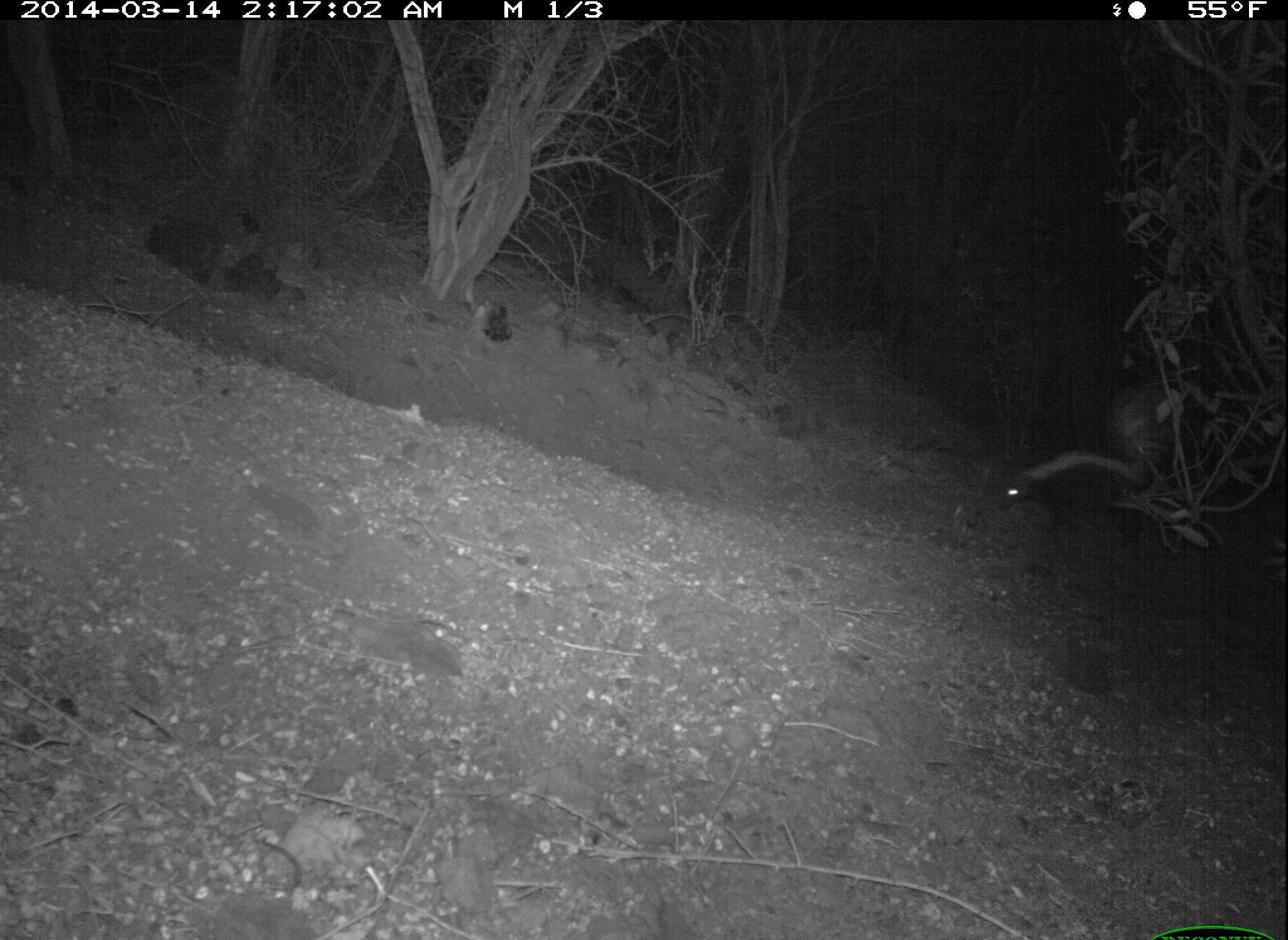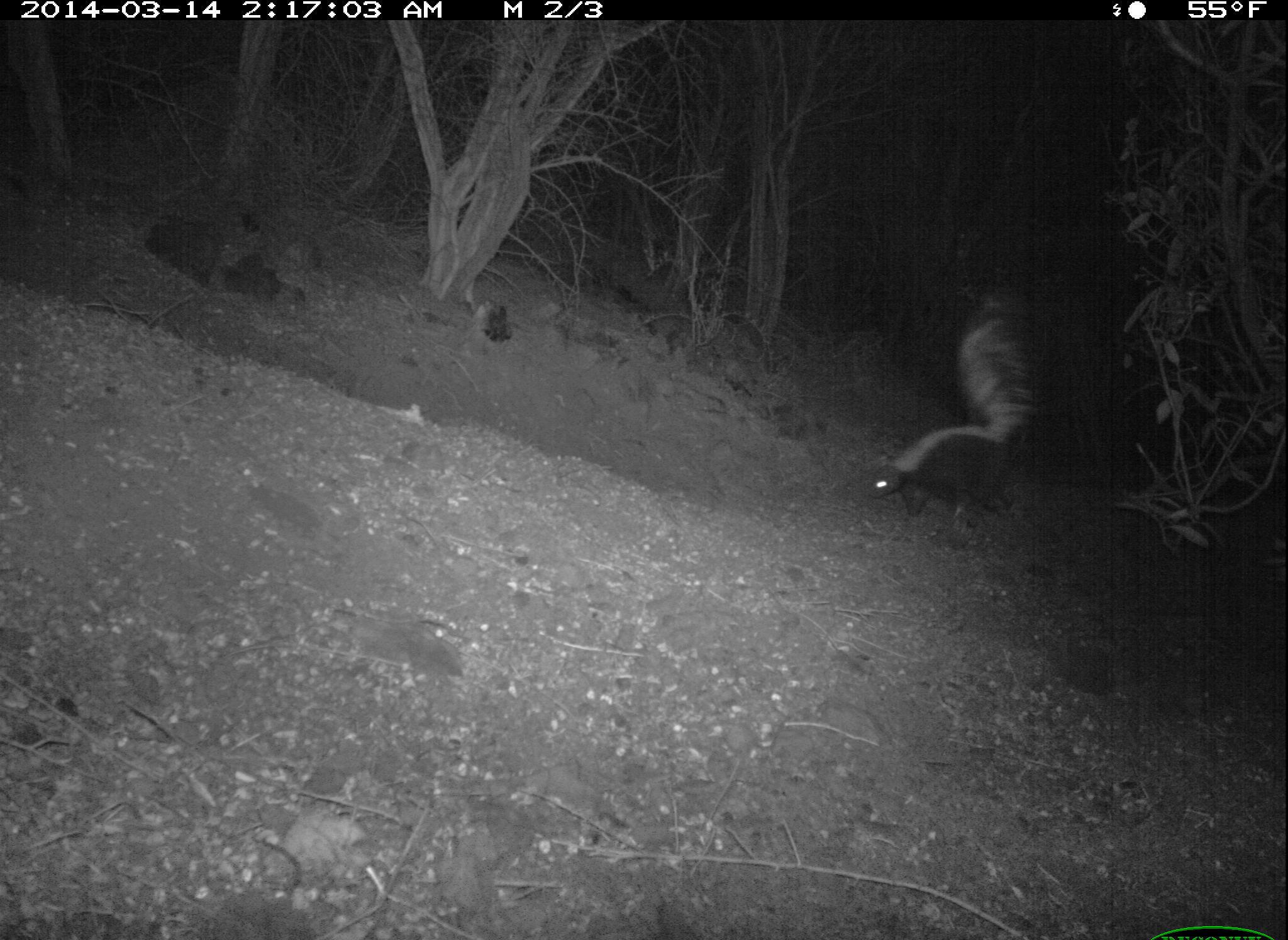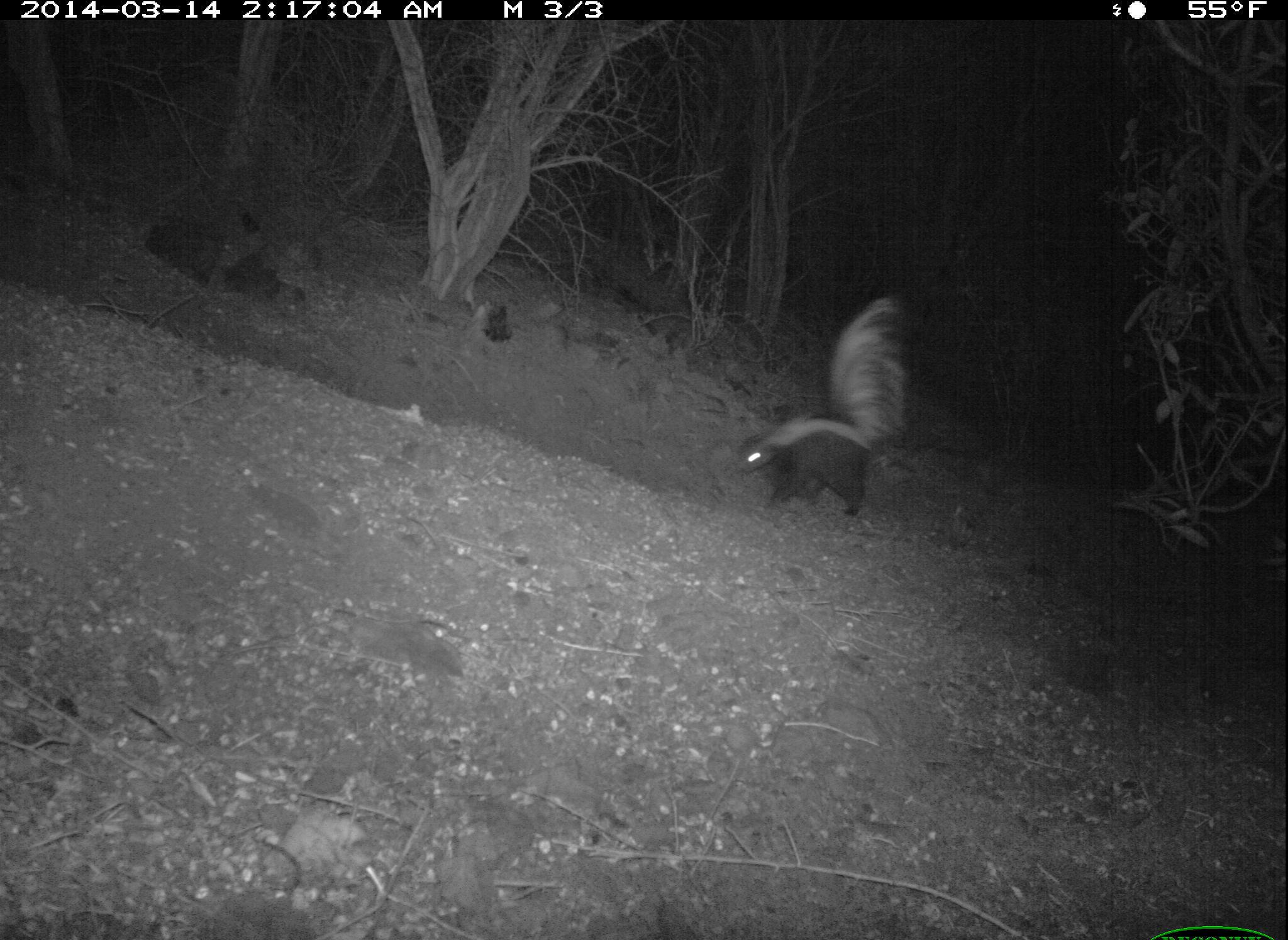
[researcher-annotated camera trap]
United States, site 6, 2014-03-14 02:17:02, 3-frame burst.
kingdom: Animalia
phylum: Chordata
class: Mammalia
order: Carnivora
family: Mephitidae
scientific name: Mephitidae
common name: skunk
Skunk (Mephitidae).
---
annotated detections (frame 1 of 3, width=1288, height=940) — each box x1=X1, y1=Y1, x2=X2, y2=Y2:
skunk: x1=994, y1=377, x2=1180, y2=525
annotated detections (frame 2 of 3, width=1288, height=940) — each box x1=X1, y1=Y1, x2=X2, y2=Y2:
skunk: x1=863, y1=295, x2=1035, y2=517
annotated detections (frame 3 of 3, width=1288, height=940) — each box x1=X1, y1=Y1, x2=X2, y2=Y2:
skunk: x1=733, y1=293, x2=907, y2=516